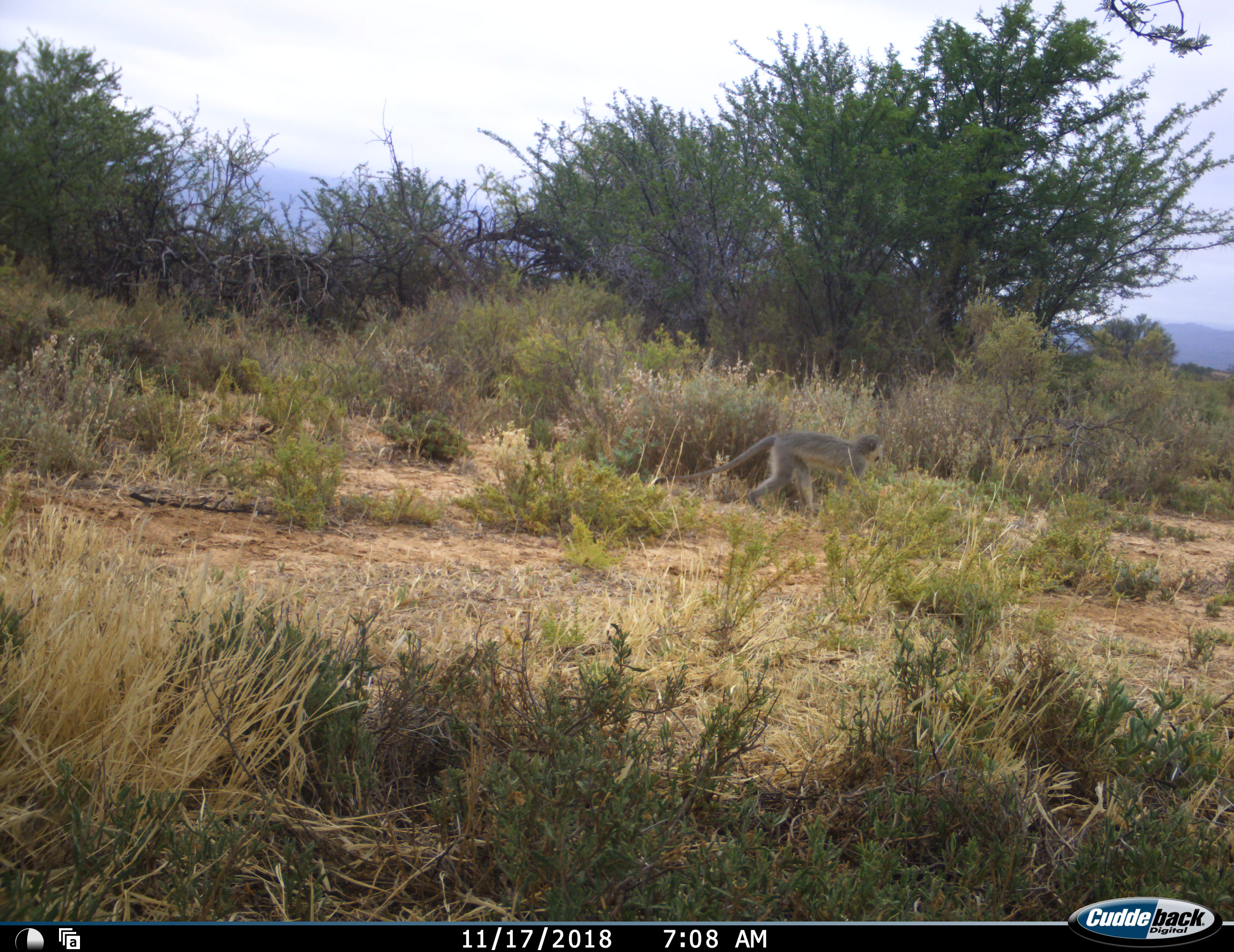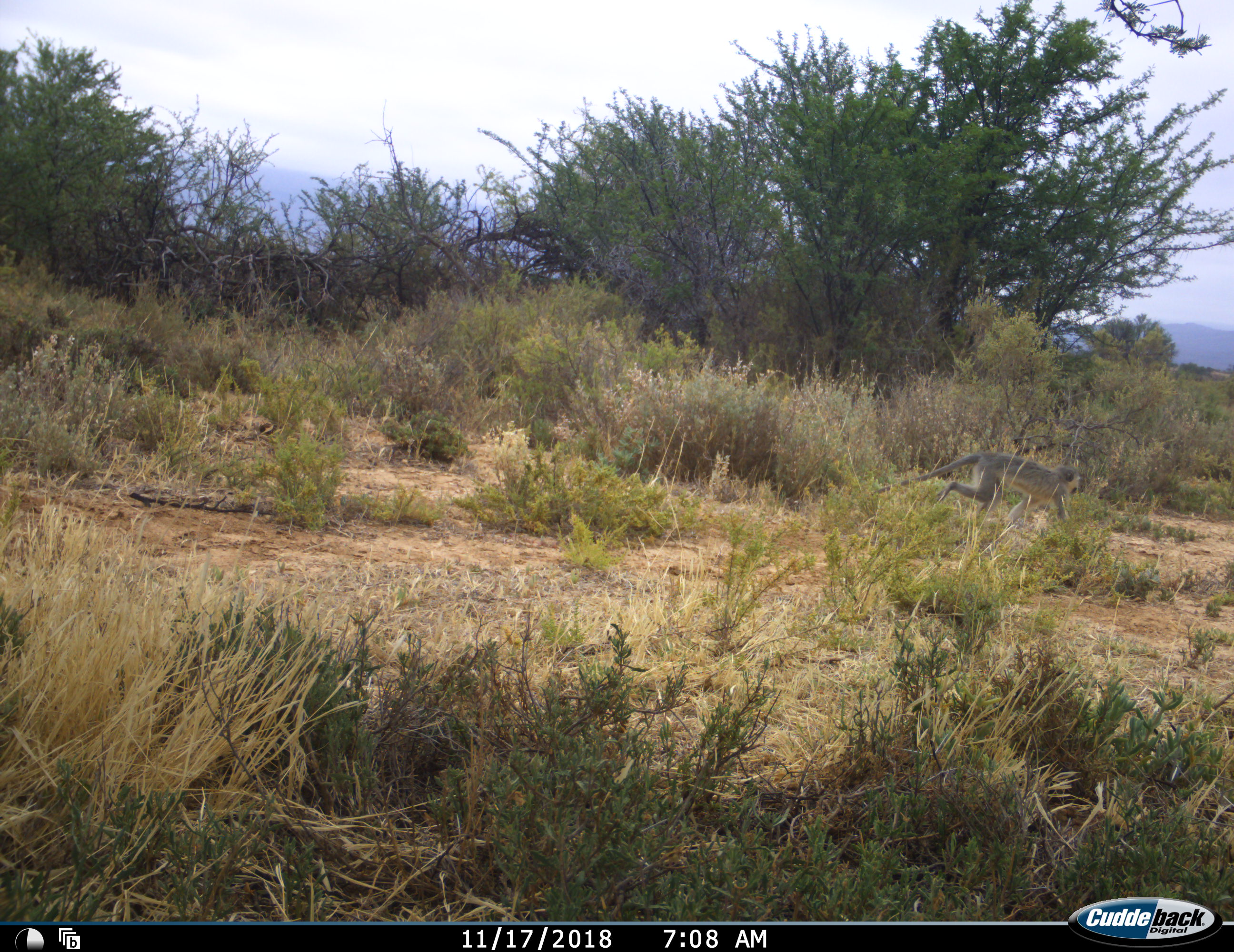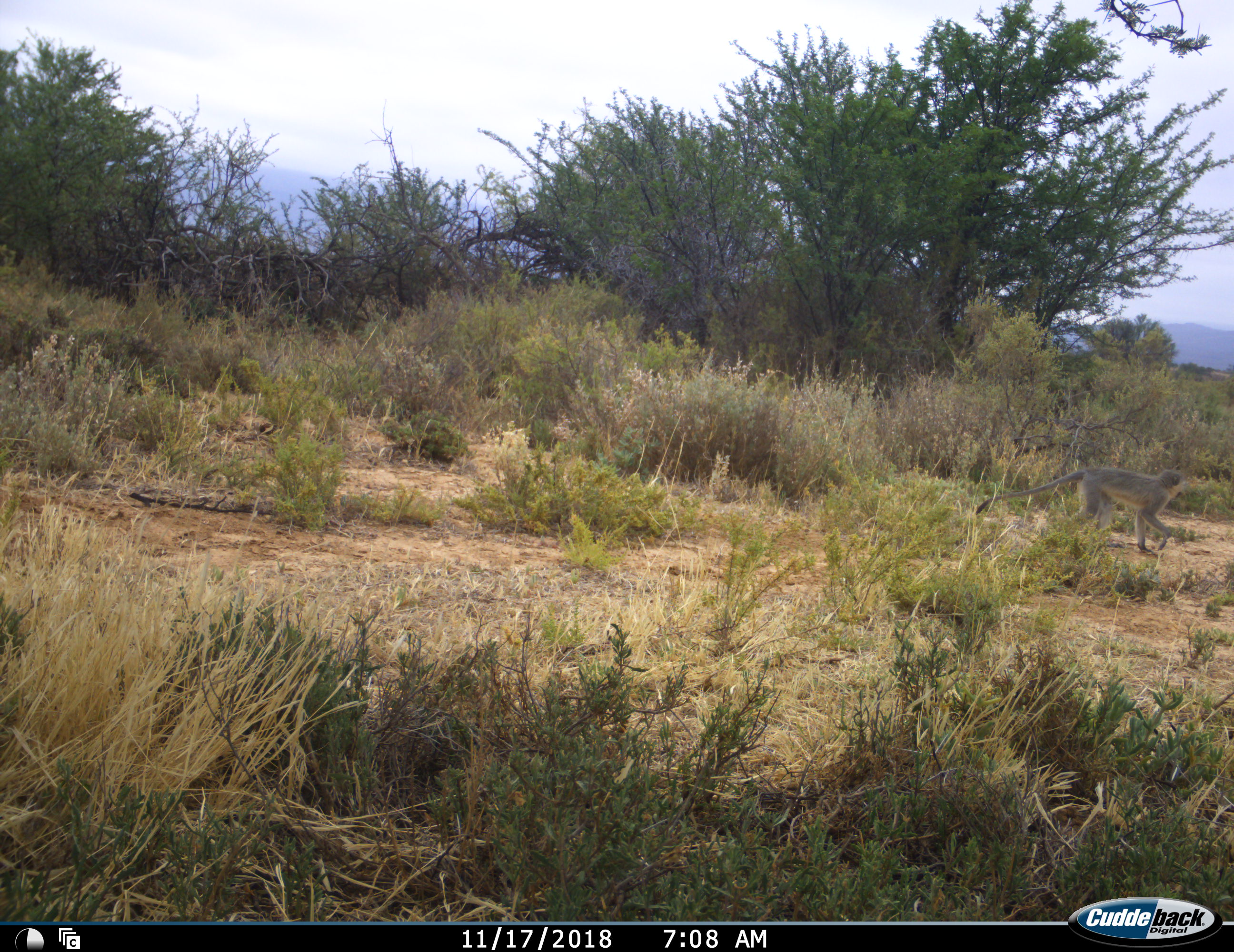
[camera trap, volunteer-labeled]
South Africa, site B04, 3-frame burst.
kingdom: Animalia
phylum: Chordata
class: Mammalia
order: Primates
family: Cercopithecidae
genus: Chlorocebus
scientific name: Chlorocebus pygerythrus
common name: vervet monkey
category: monkeyvervet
Monkeyvervet (vervet monkey) (Chlorocebus pygerythrus), count 1. Behavior (volunteer vote fractions): standing 0%, resting 0%, moving 100%, interacting 0%. Young present (vote fraction): 0%. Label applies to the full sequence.